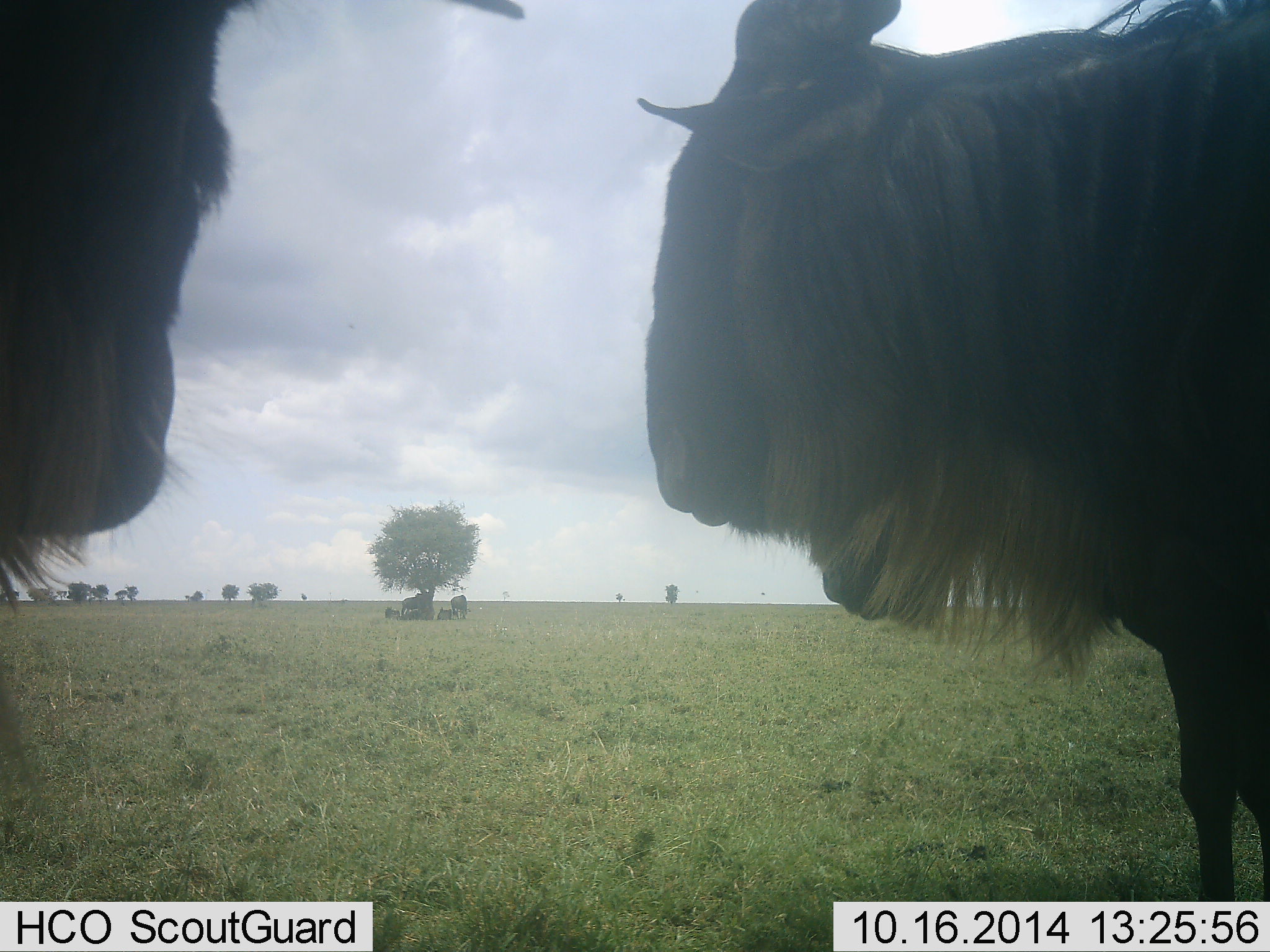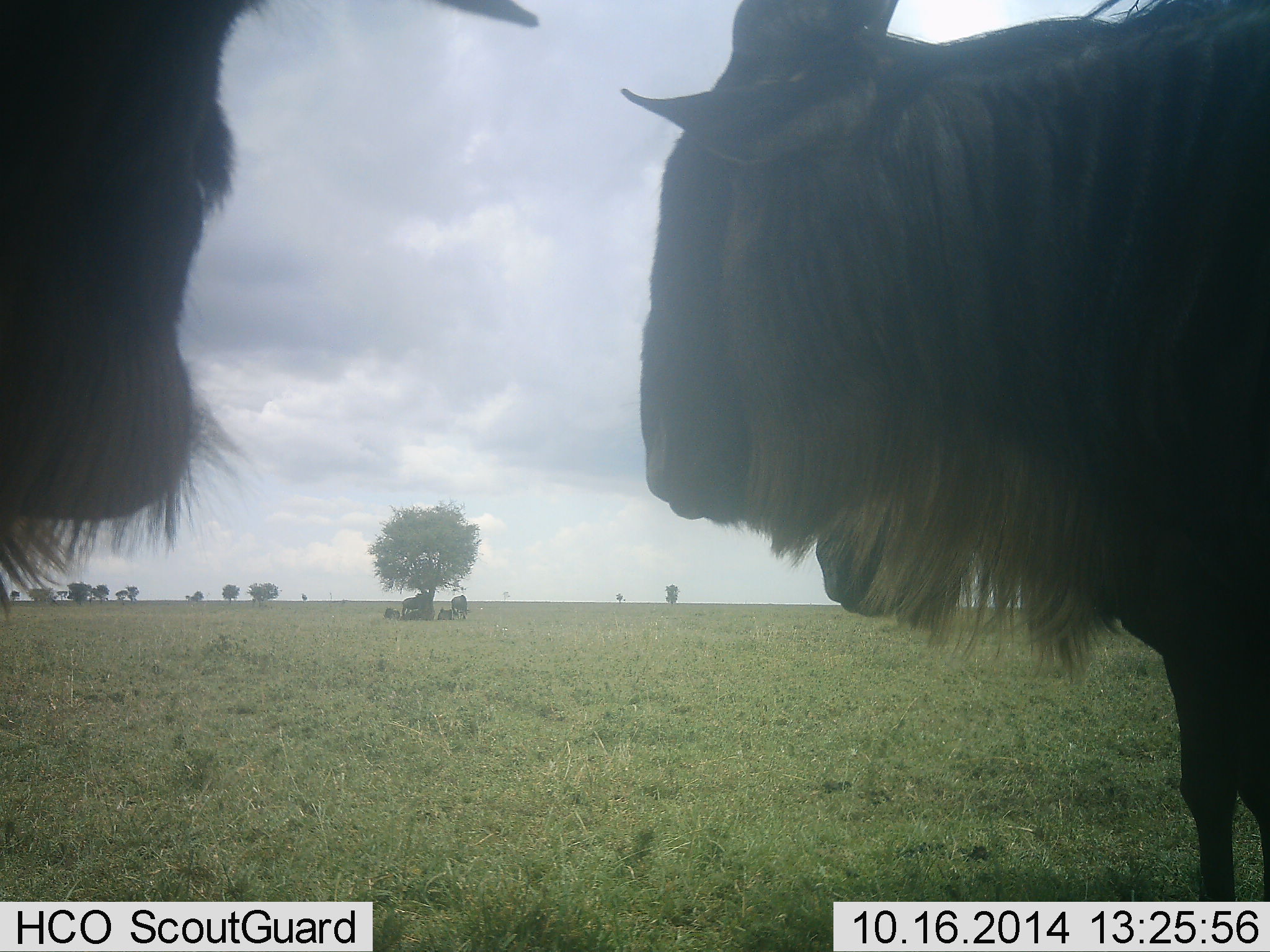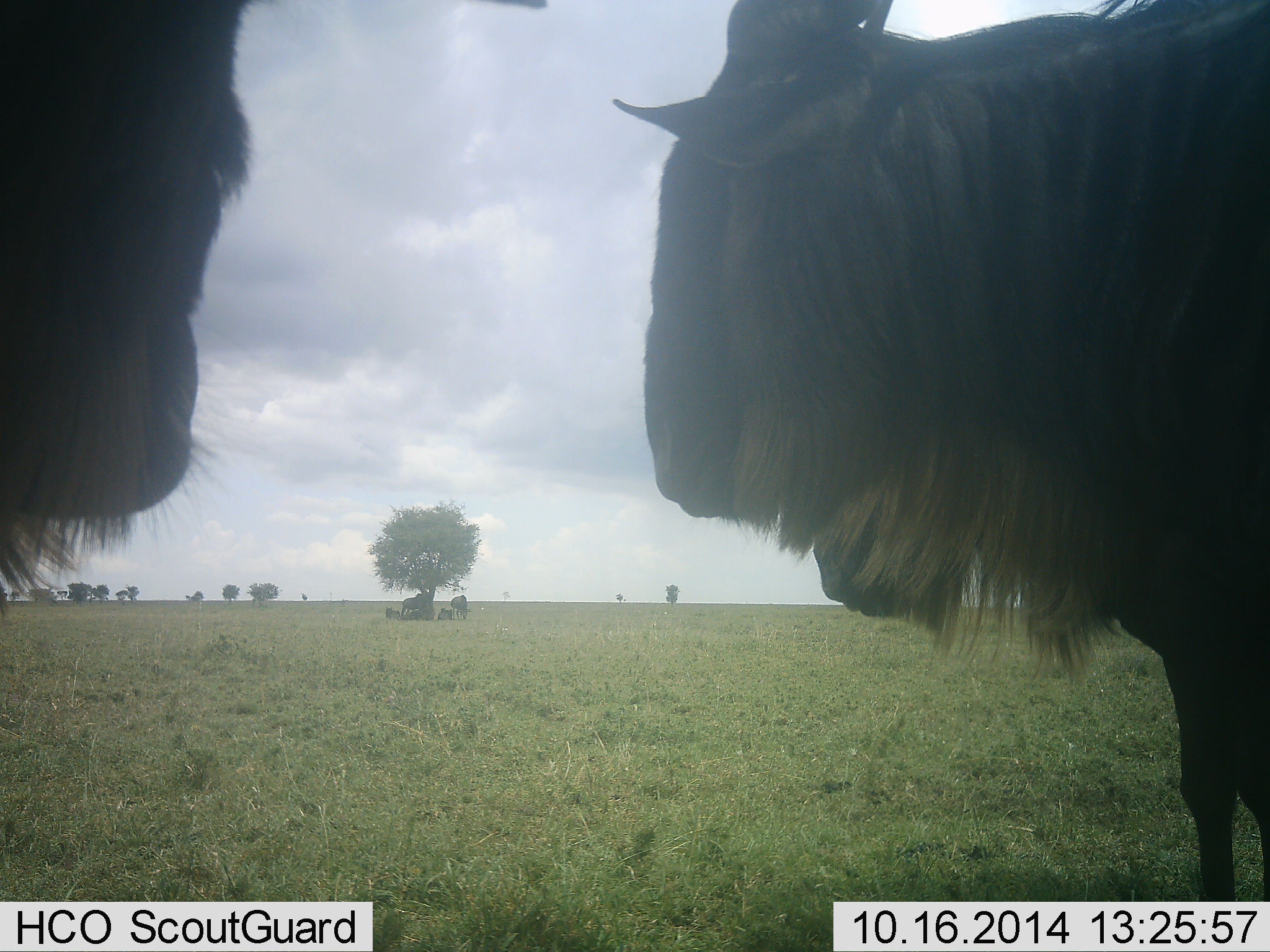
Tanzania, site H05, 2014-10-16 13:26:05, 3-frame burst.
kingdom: Animalia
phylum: Chordata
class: Mammalia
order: Artiodactyla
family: Bovidae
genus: Connochaetes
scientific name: Connochaetes taurinus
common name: blue wildebeest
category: wildebeest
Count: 2.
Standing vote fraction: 70%.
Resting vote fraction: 30%.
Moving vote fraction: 0%.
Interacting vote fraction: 10%.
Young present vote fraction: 0%.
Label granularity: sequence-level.